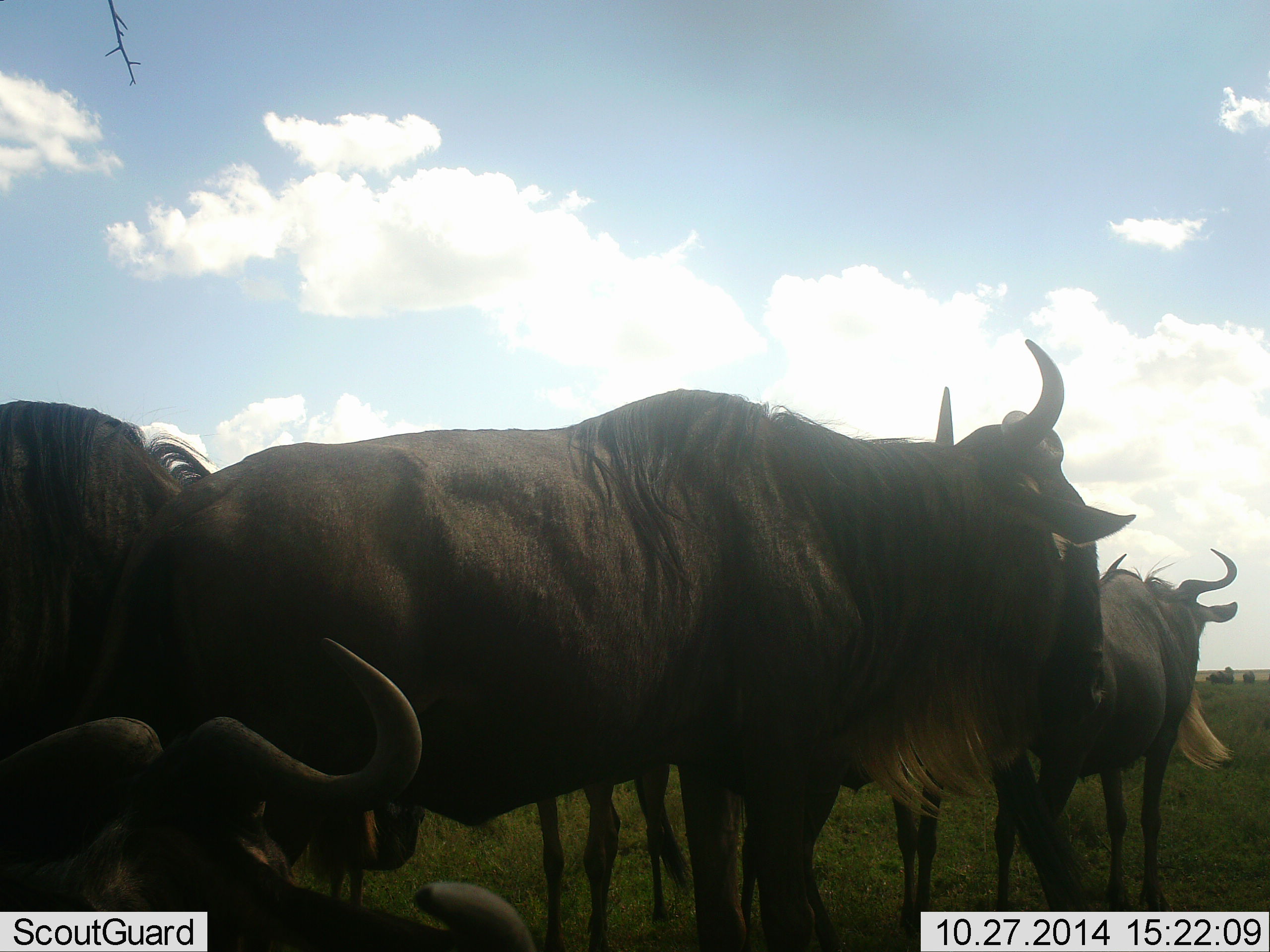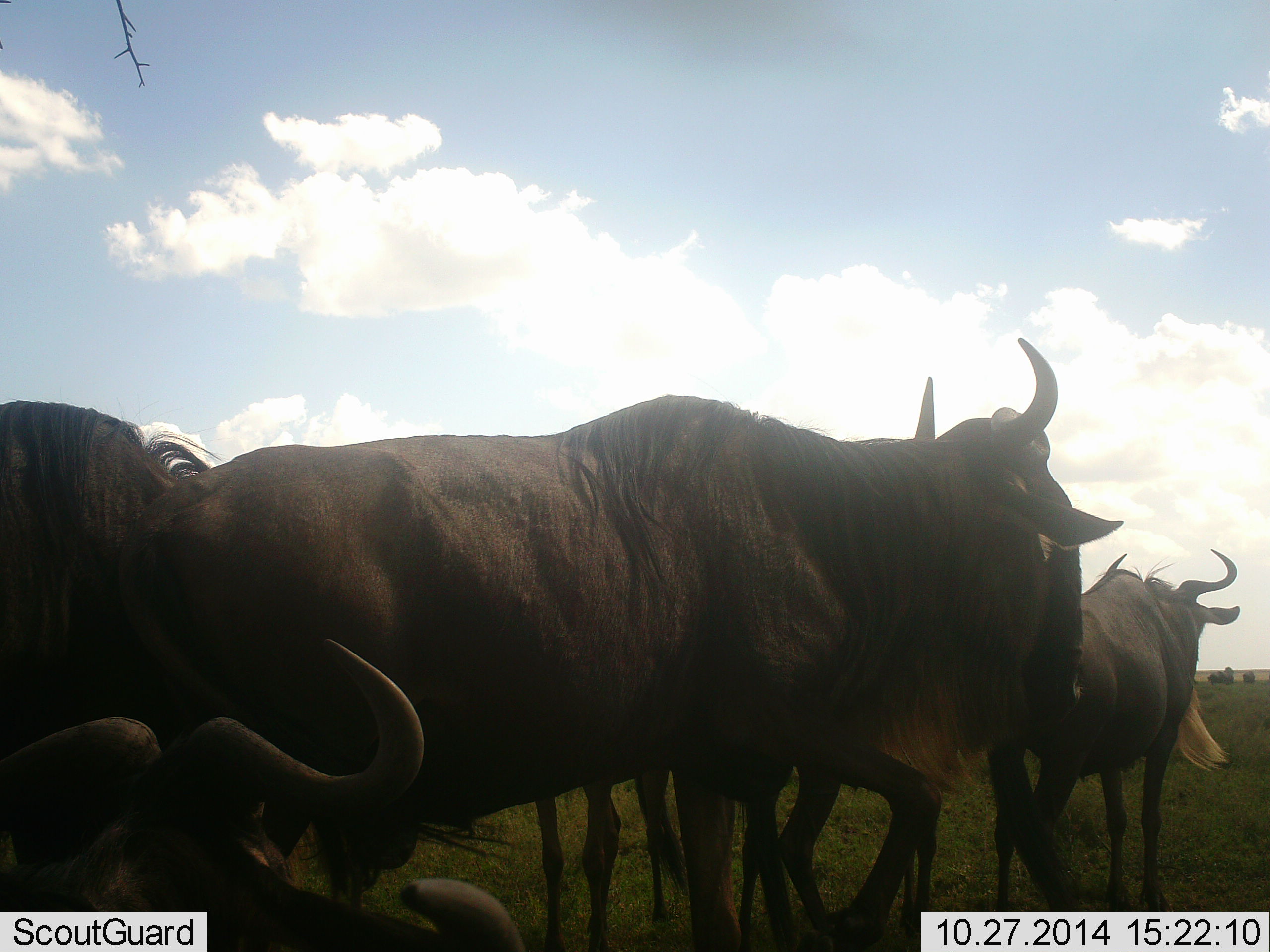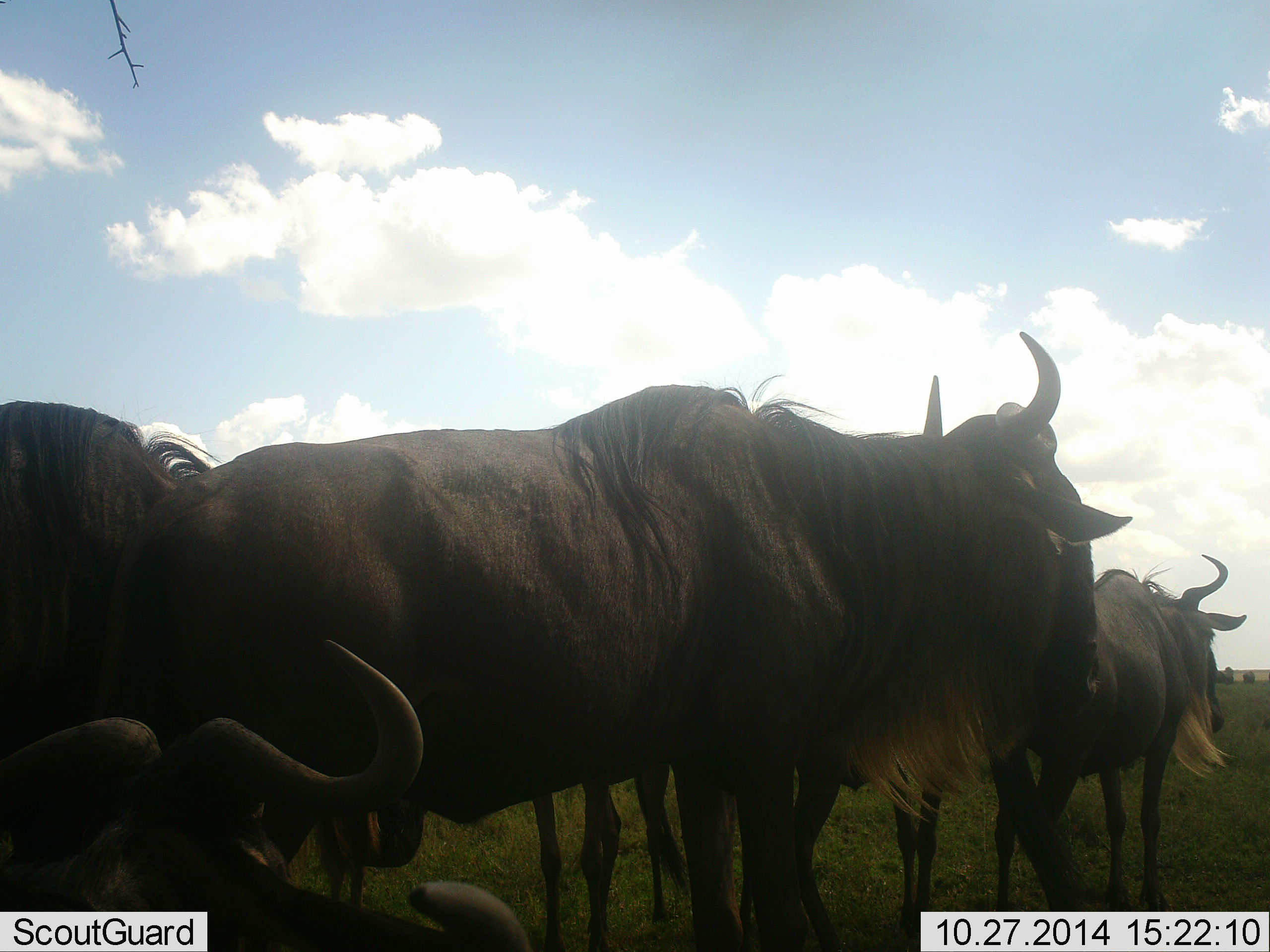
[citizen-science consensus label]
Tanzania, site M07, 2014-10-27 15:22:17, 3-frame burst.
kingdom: Animalia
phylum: Chordata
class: Mammalia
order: Artiodactyla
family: Bovidae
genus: Connochaetes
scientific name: Connochaetes taurinus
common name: blue wildebeest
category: wildebeest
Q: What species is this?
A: Wildebeest (blue wildebeest) (Connochaetes taurinus).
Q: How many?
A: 4.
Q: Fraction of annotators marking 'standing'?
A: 100%.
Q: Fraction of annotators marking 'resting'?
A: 50%.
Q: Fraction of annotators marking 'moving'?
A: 10%.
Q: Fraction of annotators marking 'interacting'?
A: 0%.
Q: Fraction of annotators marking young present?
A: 0%.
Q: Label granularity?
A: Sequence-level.